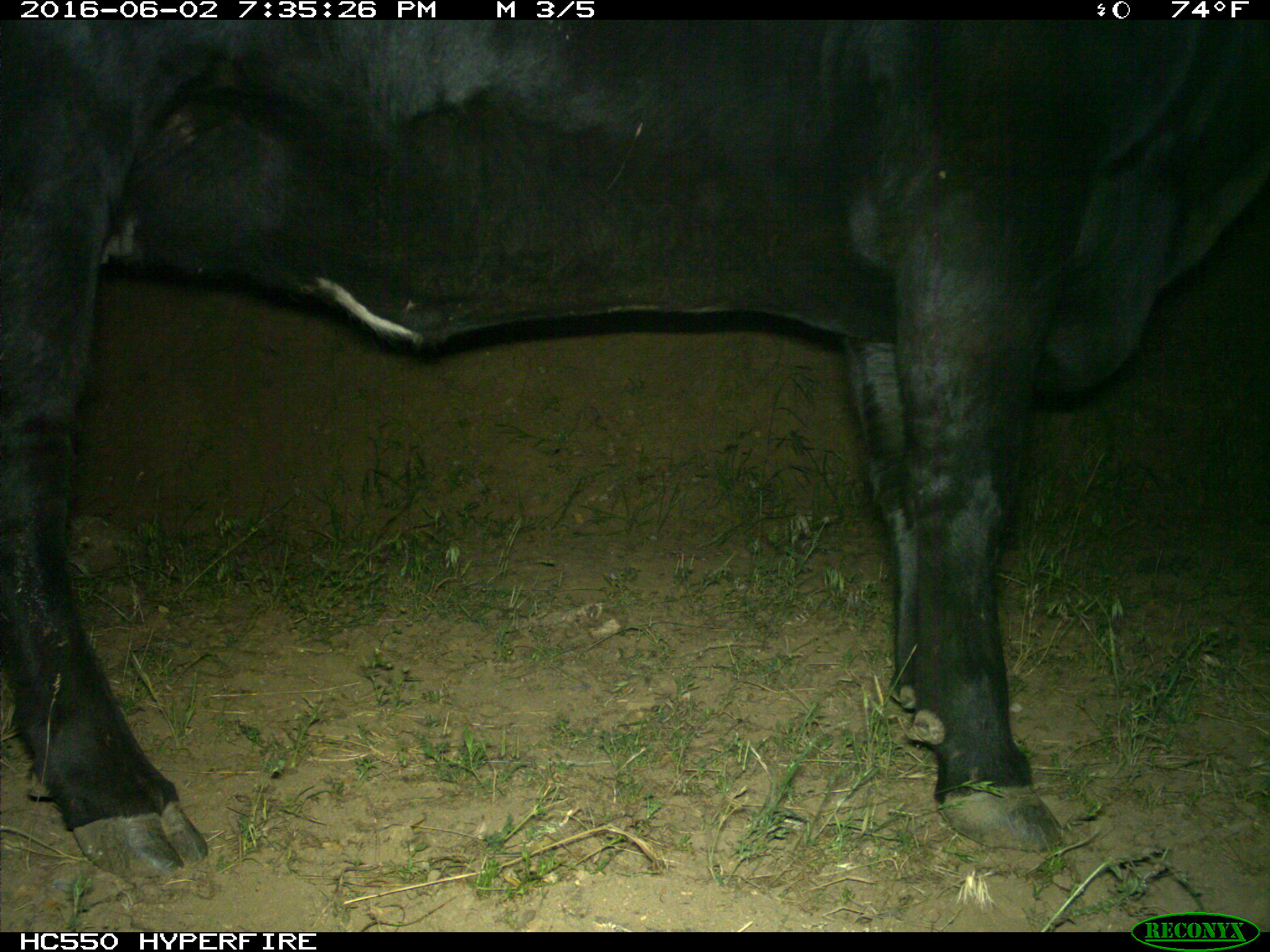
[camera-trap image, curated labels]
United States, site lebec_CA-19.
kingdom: Animalia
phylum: Chordata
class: Mammalia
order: Artiodactyla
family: Bovidae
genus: Bos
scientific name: Bos taurus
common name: domestic cow